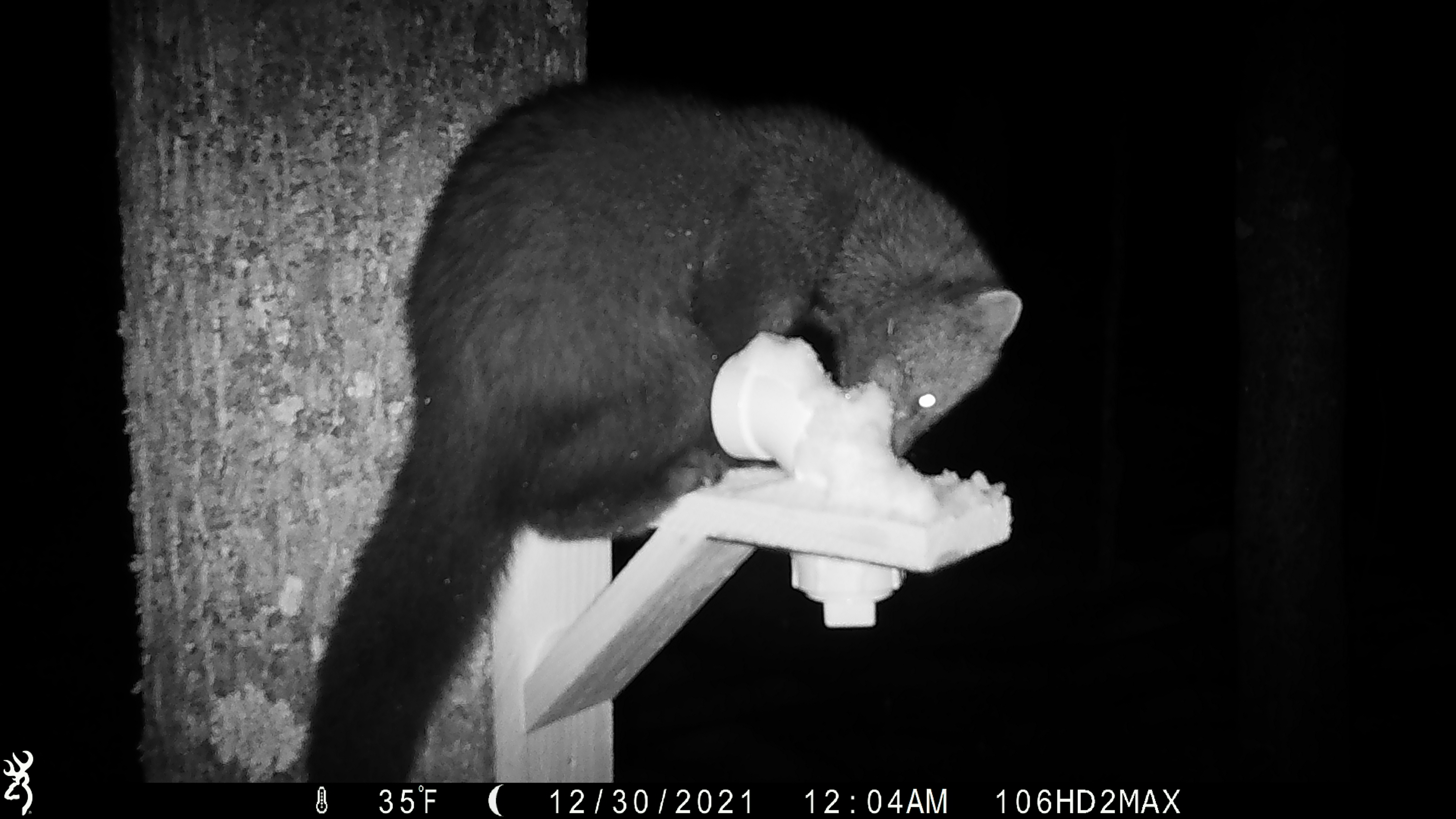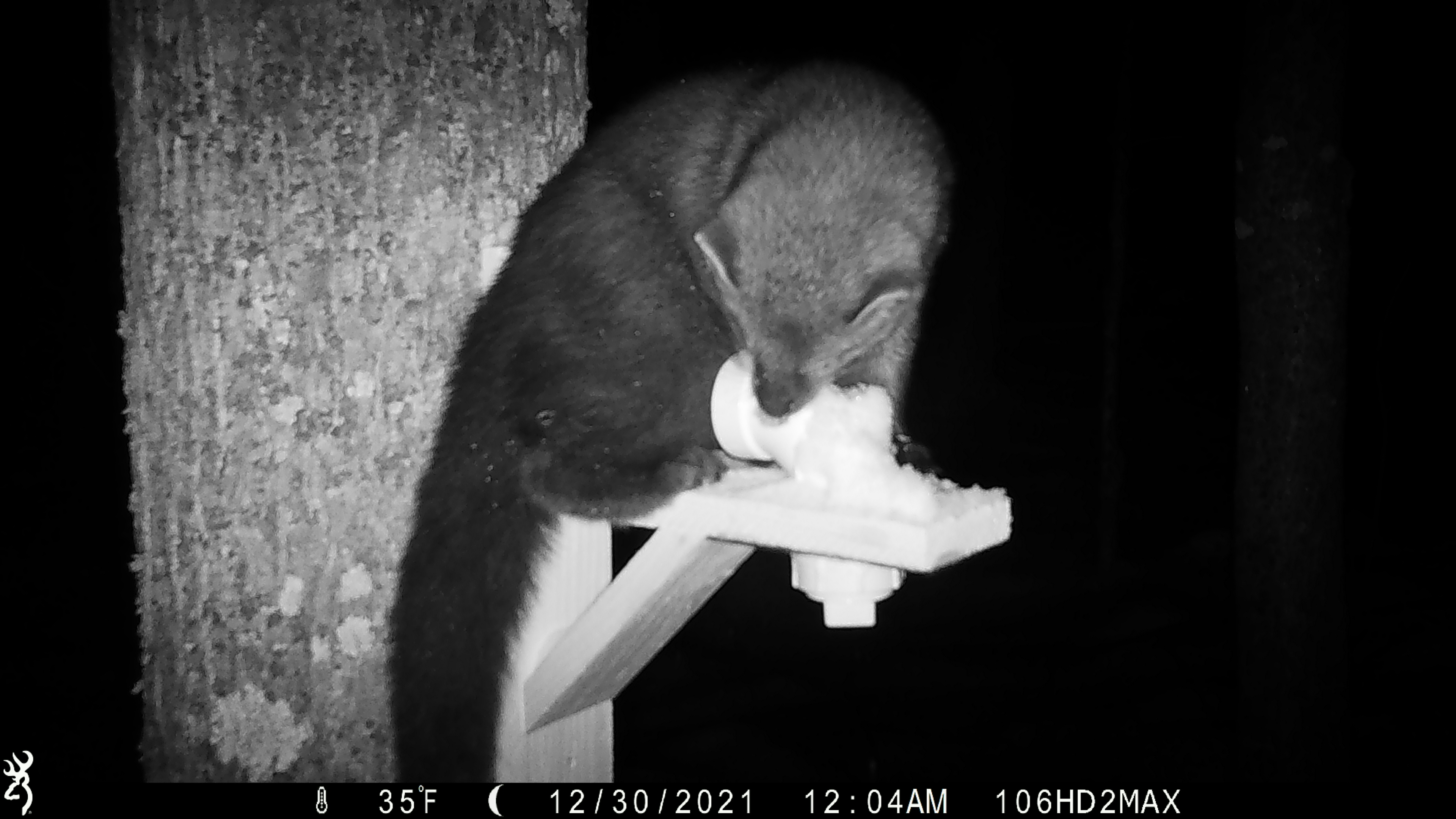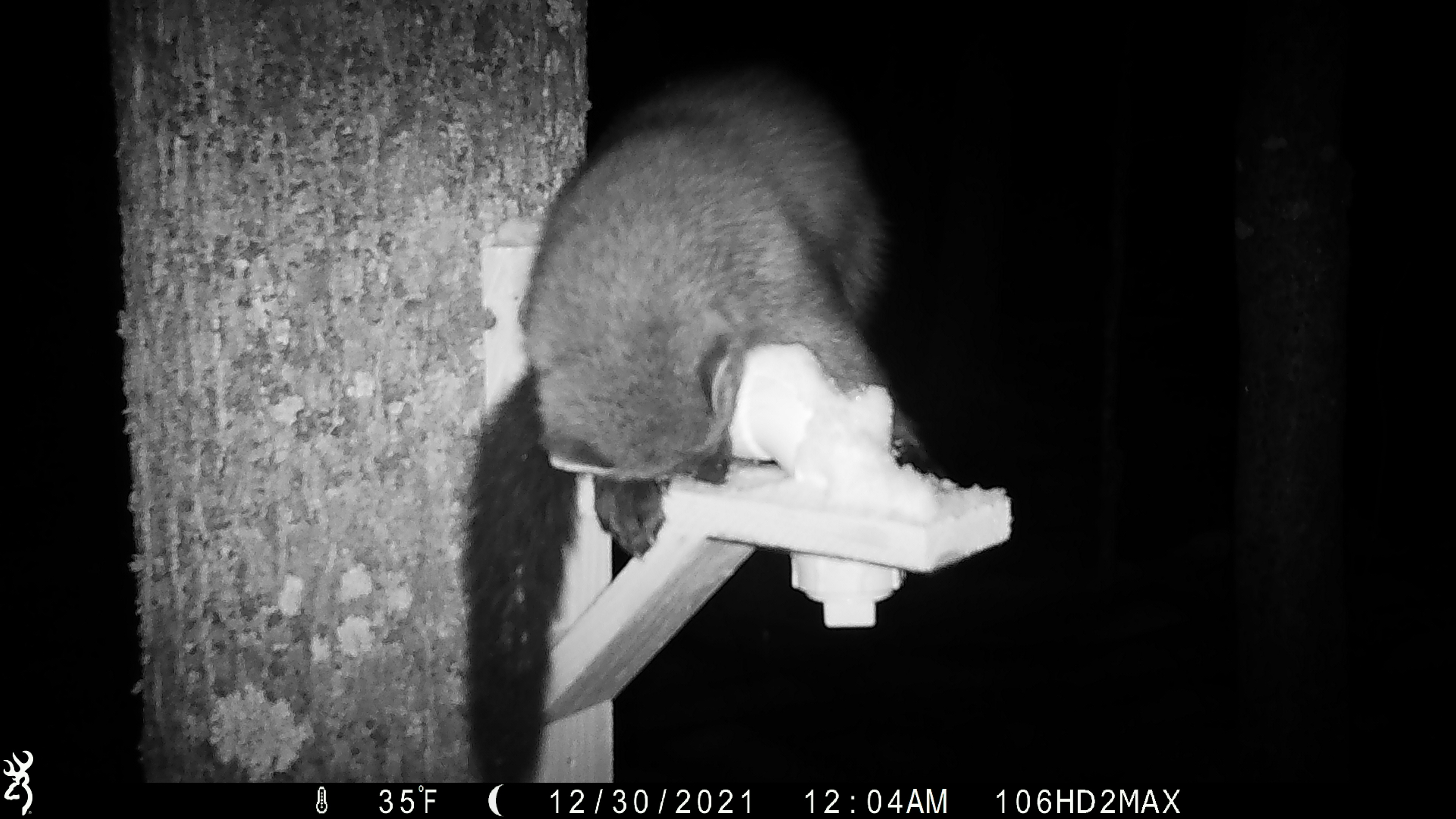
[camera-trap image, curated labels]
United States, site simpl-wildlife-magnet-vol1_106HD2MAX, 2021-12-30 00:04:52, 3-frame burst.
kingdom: Animalia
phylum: Chordata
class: Mammalia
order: Carnivora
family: Mustelidae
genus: Pekania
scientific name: Pekania pennanti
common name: fisher